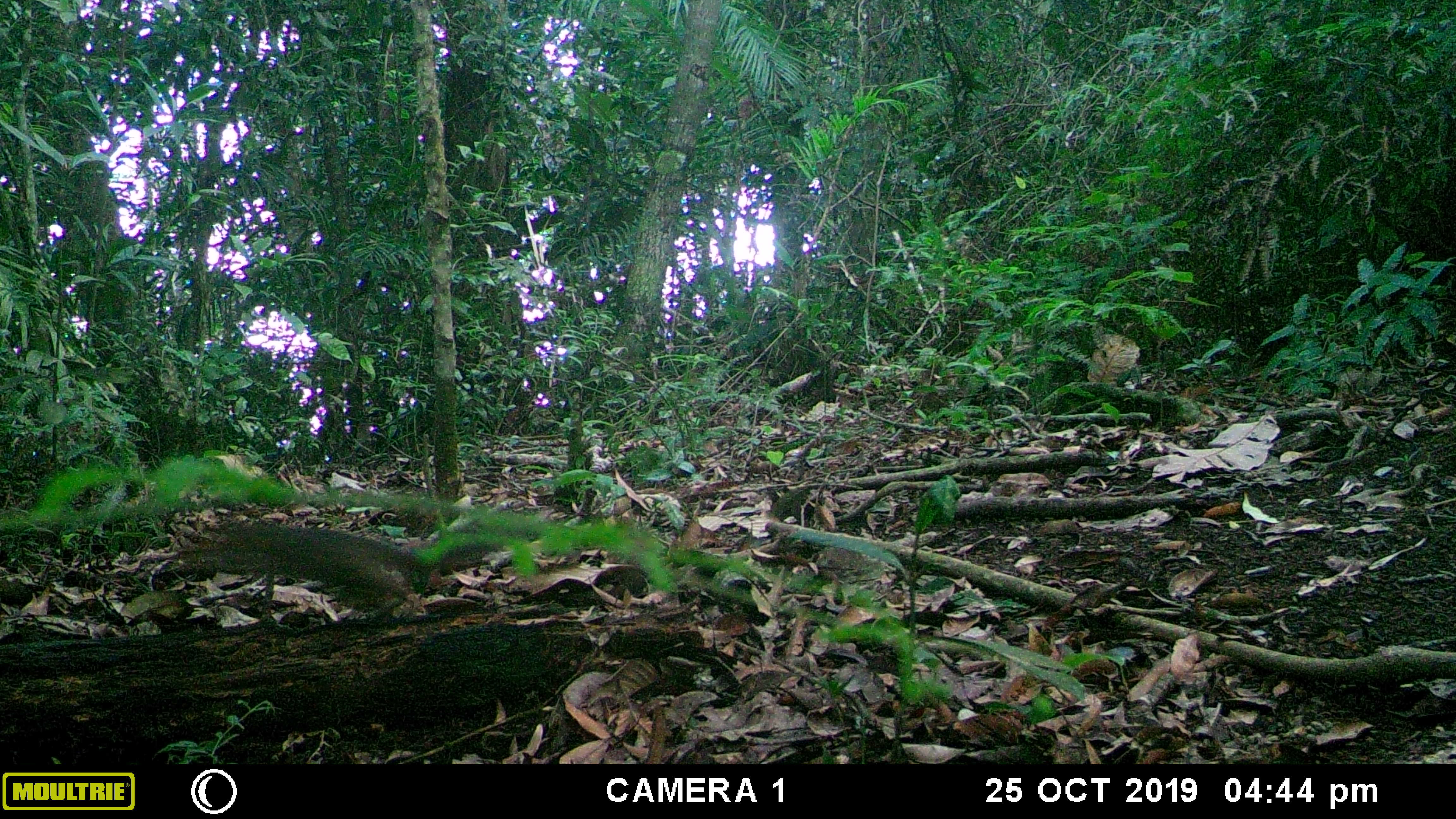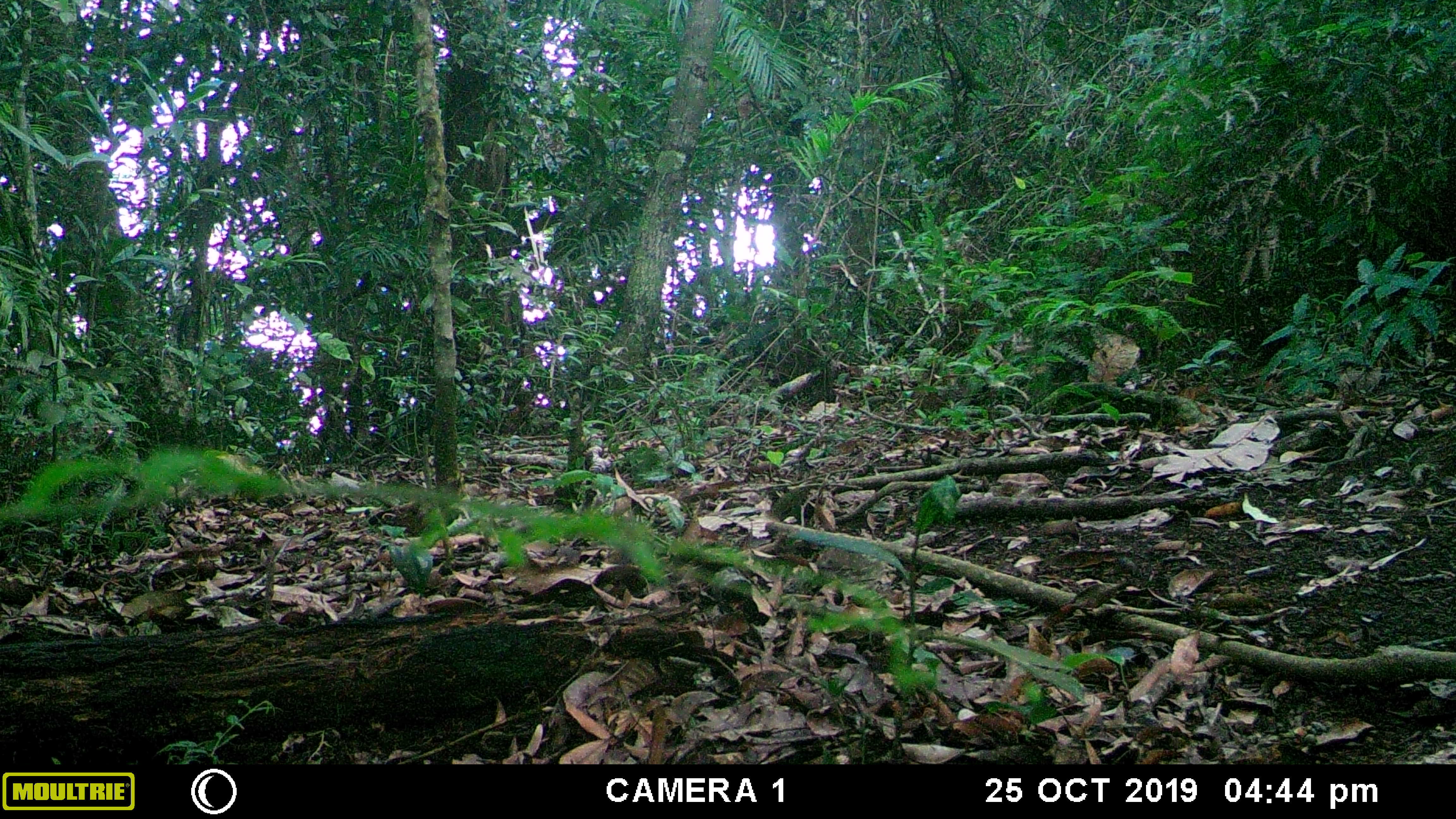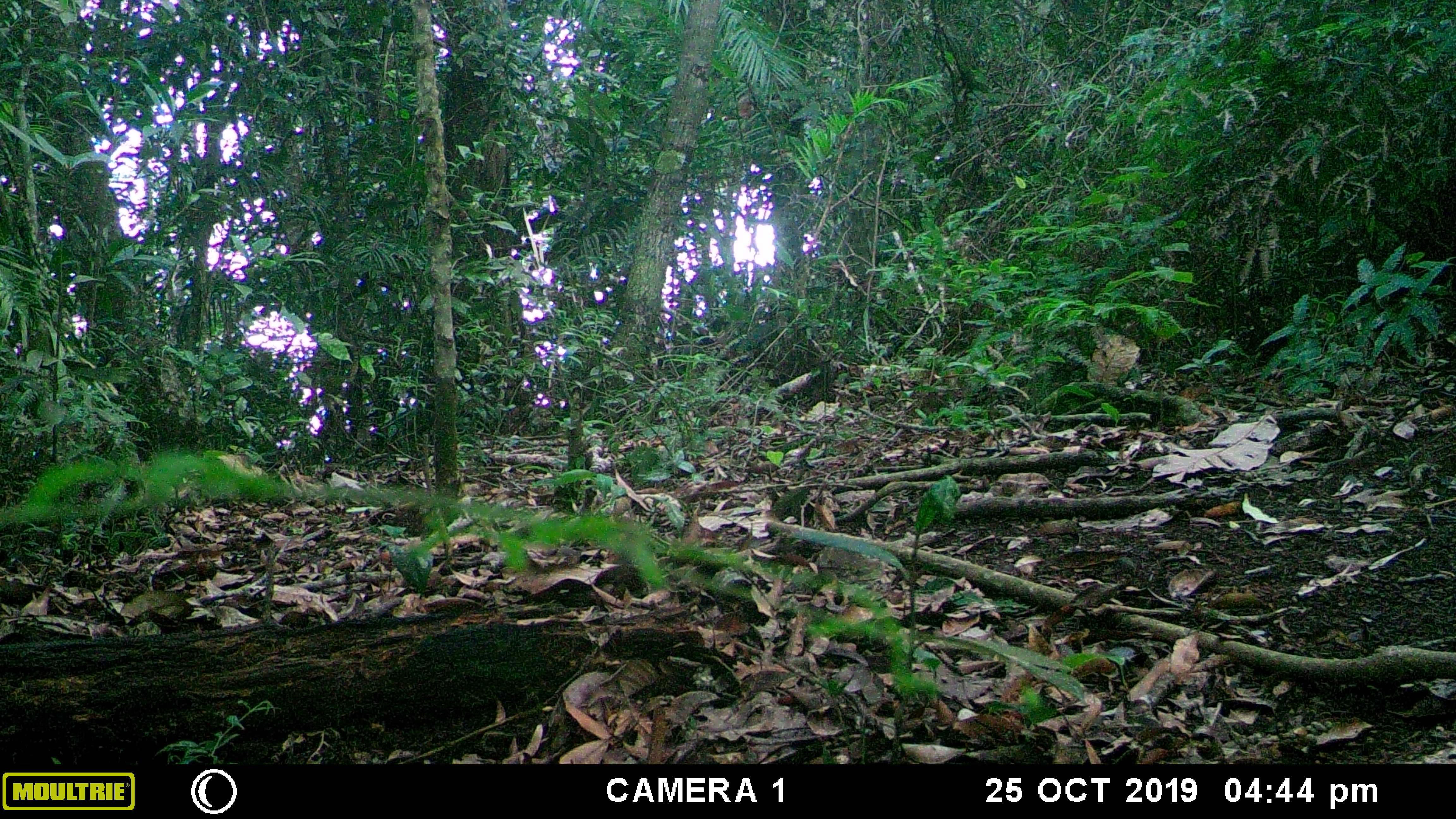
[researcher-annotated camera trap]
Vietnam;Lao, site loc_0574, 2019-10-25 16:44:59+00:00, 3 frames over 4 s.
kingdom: Animalia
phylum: Chordata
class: Mammalia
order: Rodentia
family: Sciuridae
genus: Dremomys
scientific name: Dremomys rufigenis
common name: red-cheeked squirrel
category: red cheeked squirrel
Red cheeked squirrel (red-cheeked squirrel) (Dremomys rufigenis). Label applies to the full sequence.